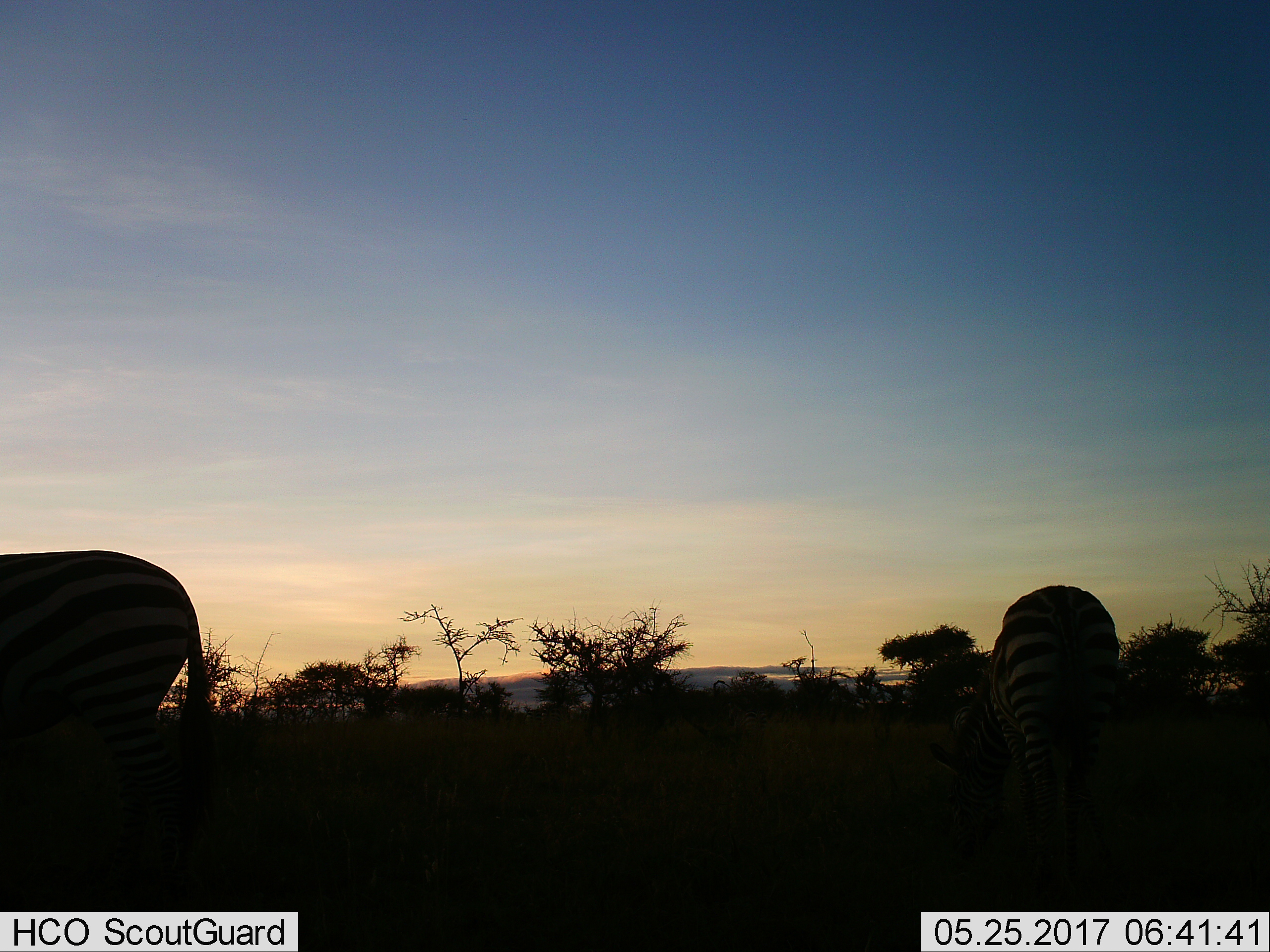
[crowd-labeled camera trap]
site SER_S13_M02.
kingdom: Animalia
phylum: Chordata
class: Mammalia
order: Perissodactyla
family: Equidae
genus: Equus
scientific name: Equus quagga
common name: plains zebra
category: zebraplains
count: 2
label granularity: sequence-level